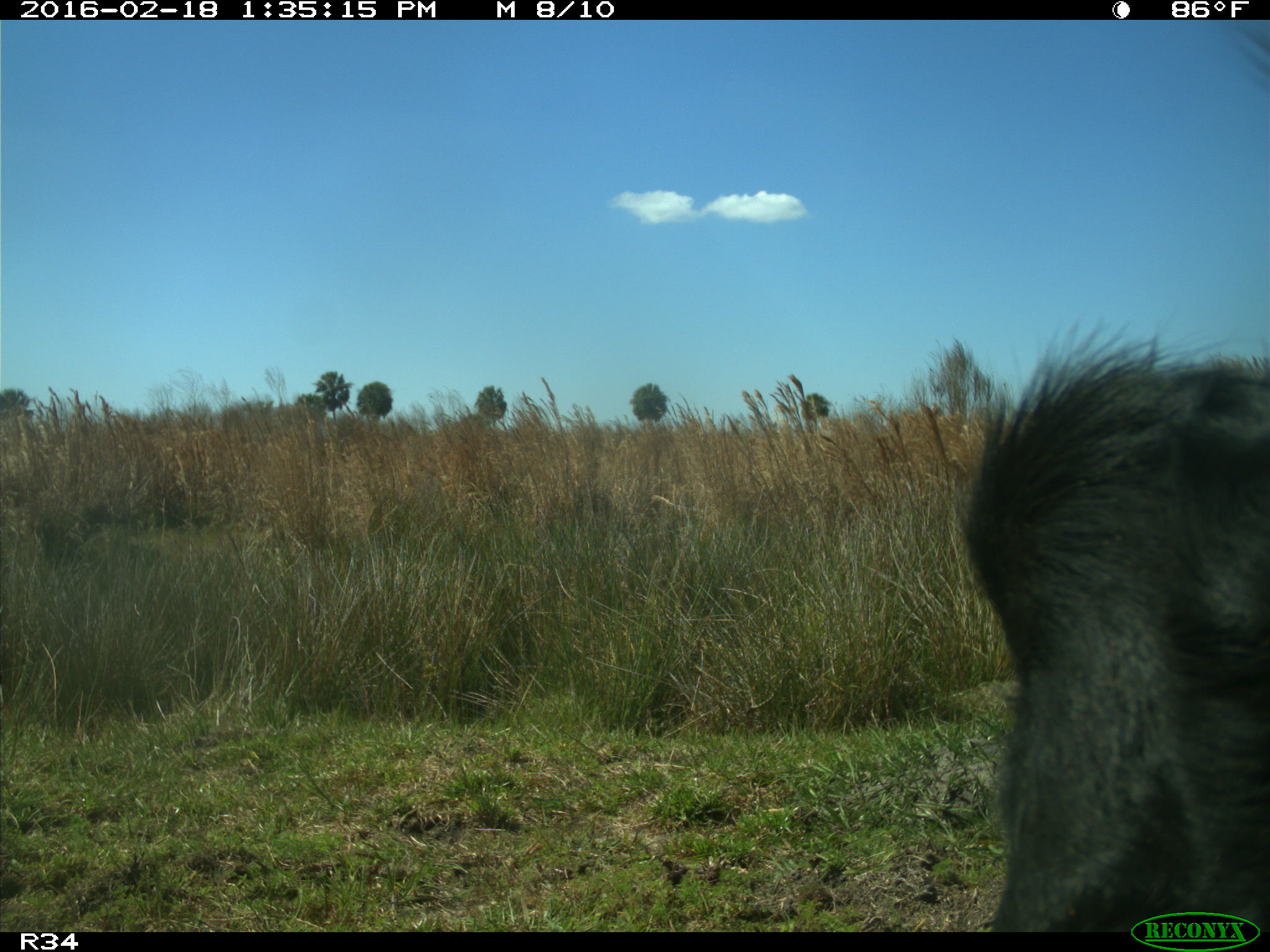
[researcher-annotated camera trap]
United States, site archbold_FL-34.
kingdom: Animalia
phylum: Chordata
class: Mammalia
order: Artiodactyla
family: Bovidae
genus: Bos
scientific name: Bos taurus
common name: domestic cow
Bos taurus (domestic cow).